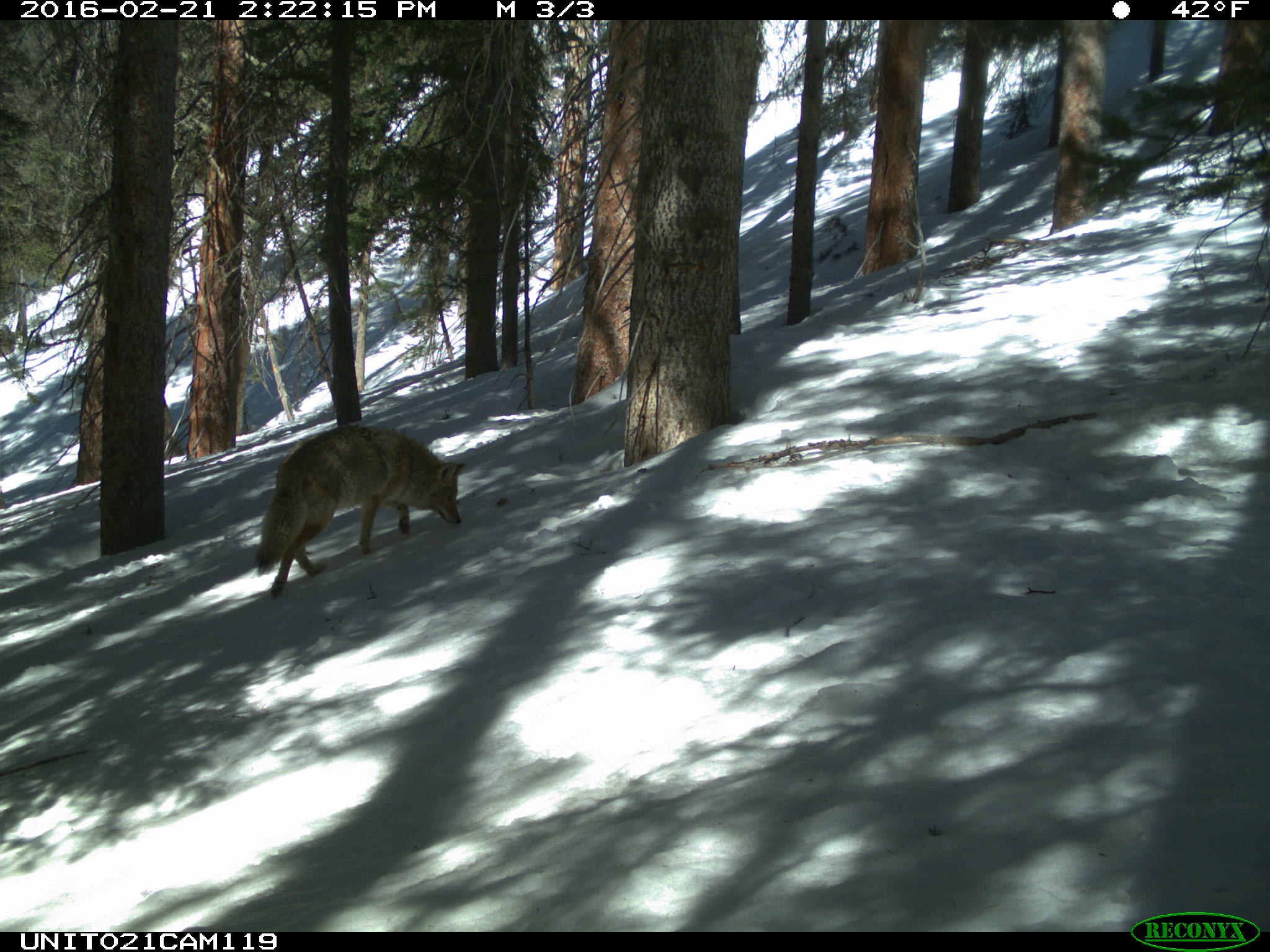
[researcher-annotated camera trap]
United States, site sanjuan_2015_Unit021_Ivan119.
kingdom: Animalia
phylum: Chordata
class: Mammalia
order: Carnivora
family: Canidae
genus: Canis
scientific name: Canis latrans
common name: coyote